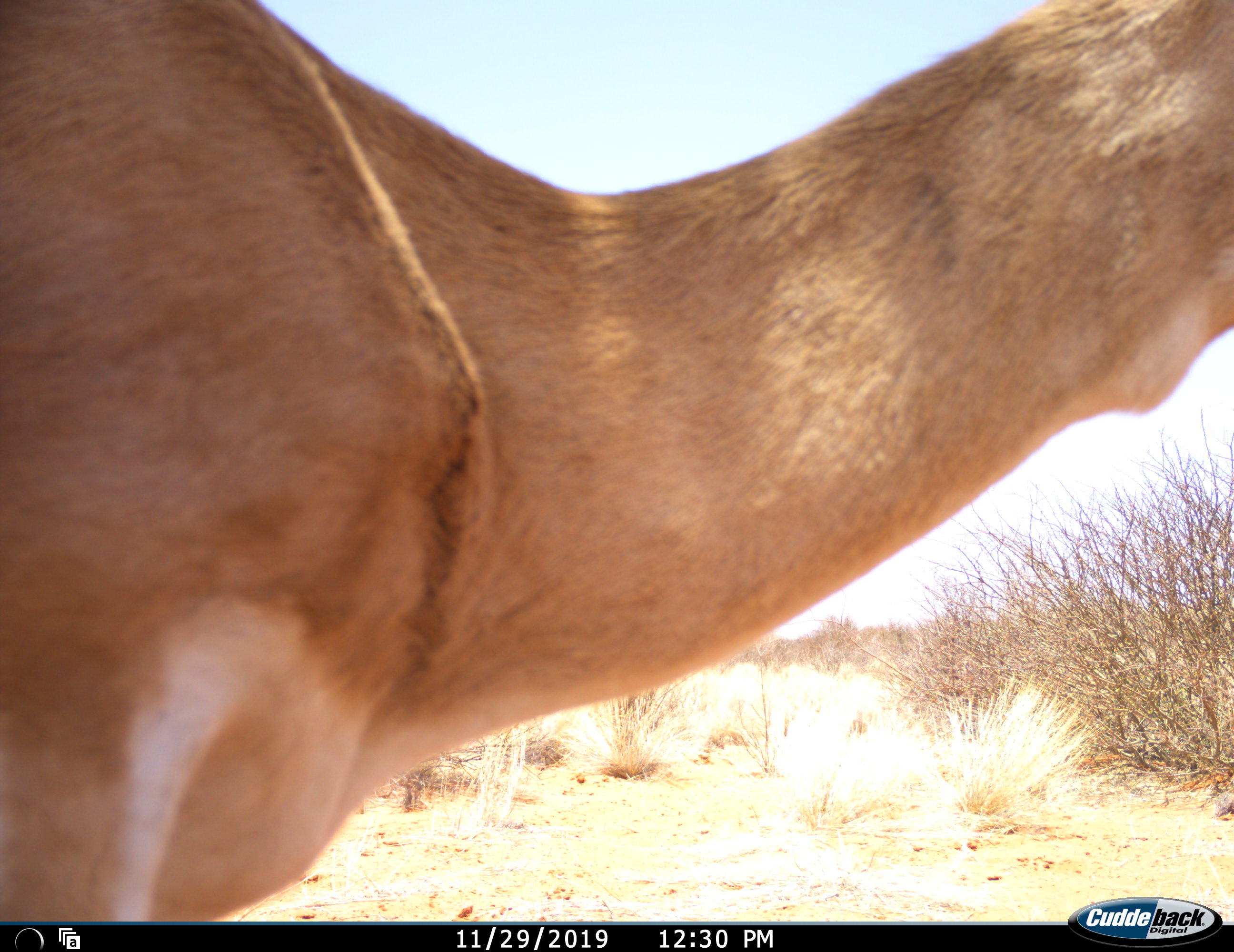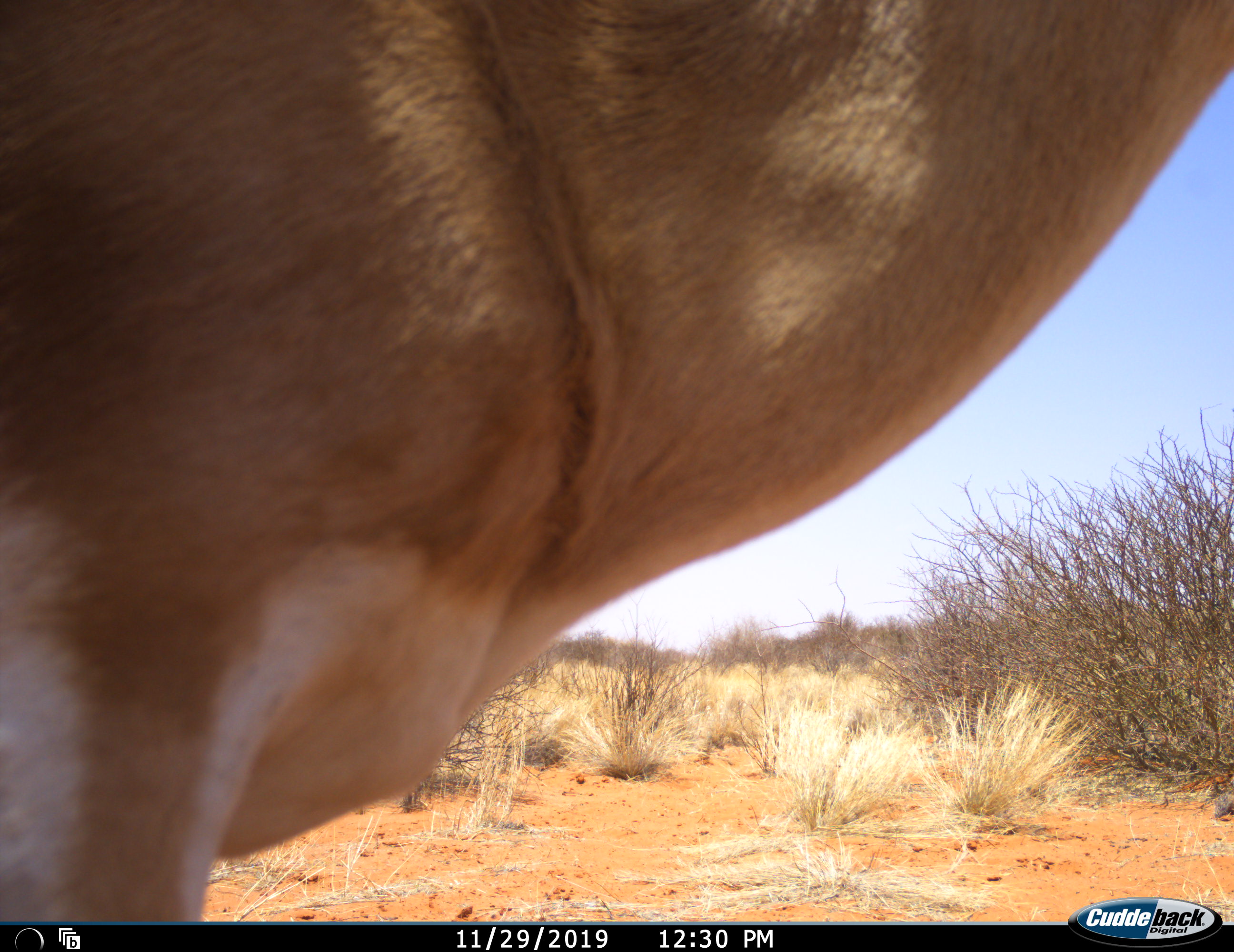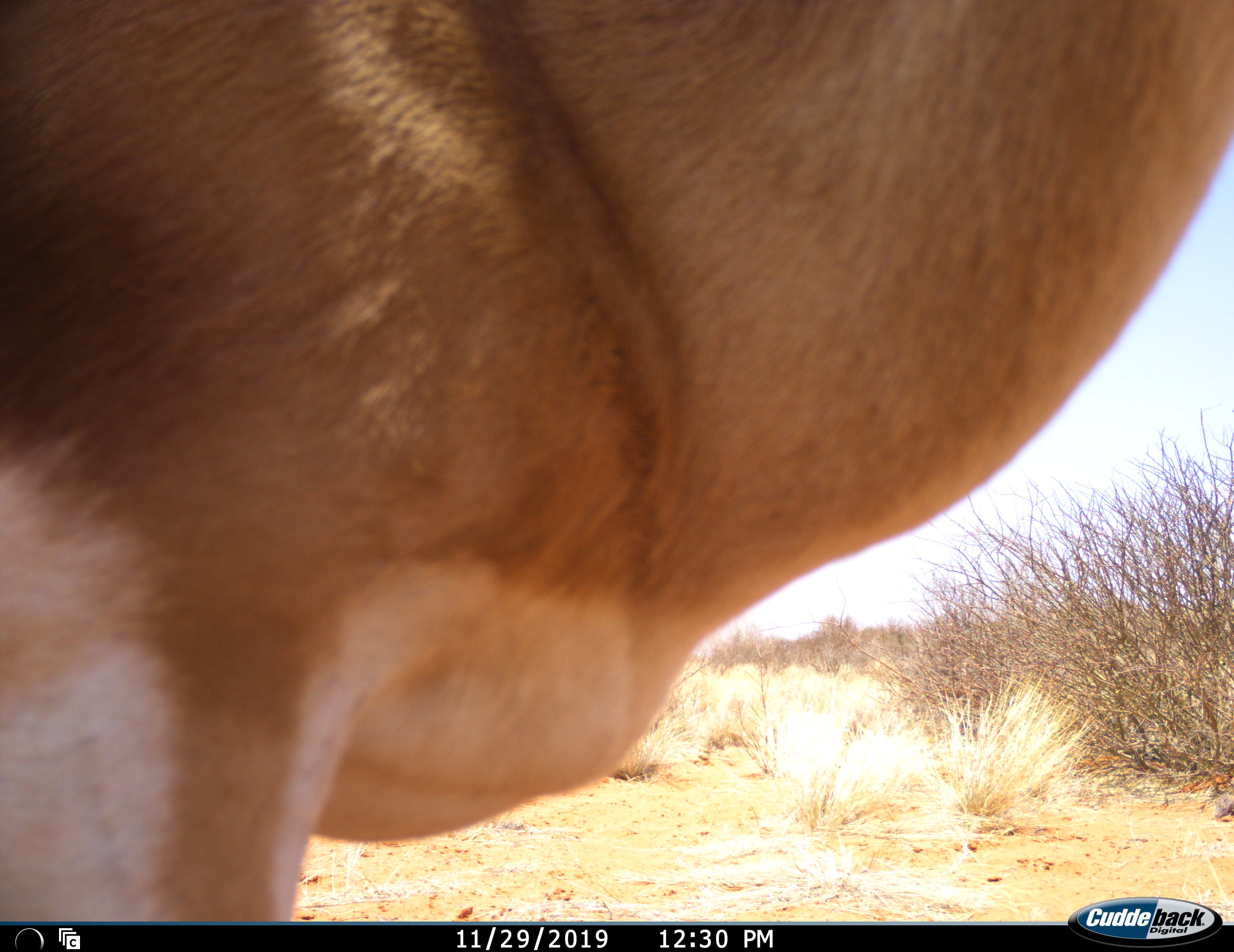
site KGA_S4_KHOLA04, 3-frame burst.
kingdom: Animalia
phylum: Chordata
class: Mammalia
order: Artiodactyla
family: Bovidae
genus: Antidorcas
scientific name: Antidorcas marsupialis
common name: springbok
Springbok (Antidorcas marsupialis), count 1. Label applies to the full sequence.